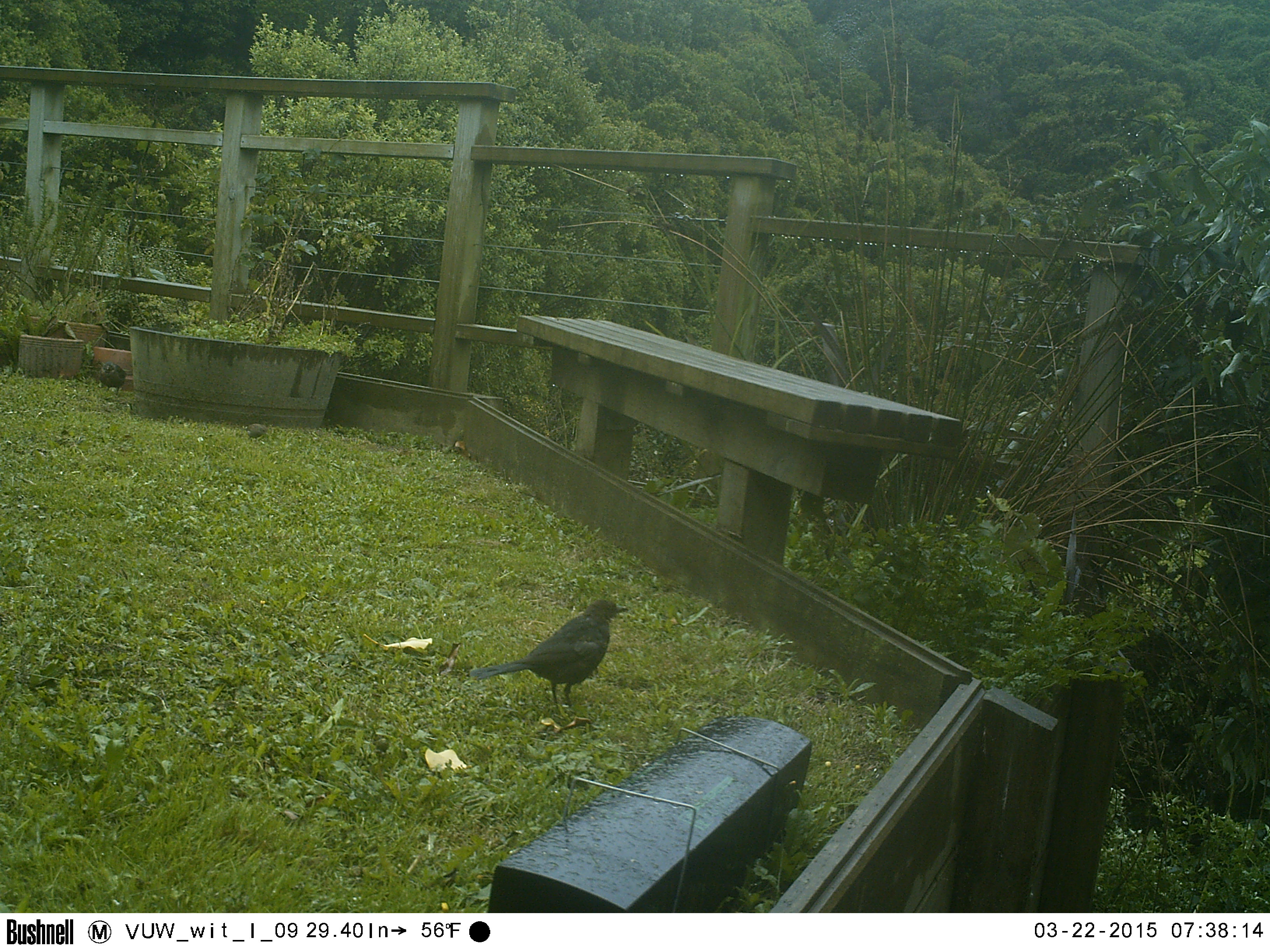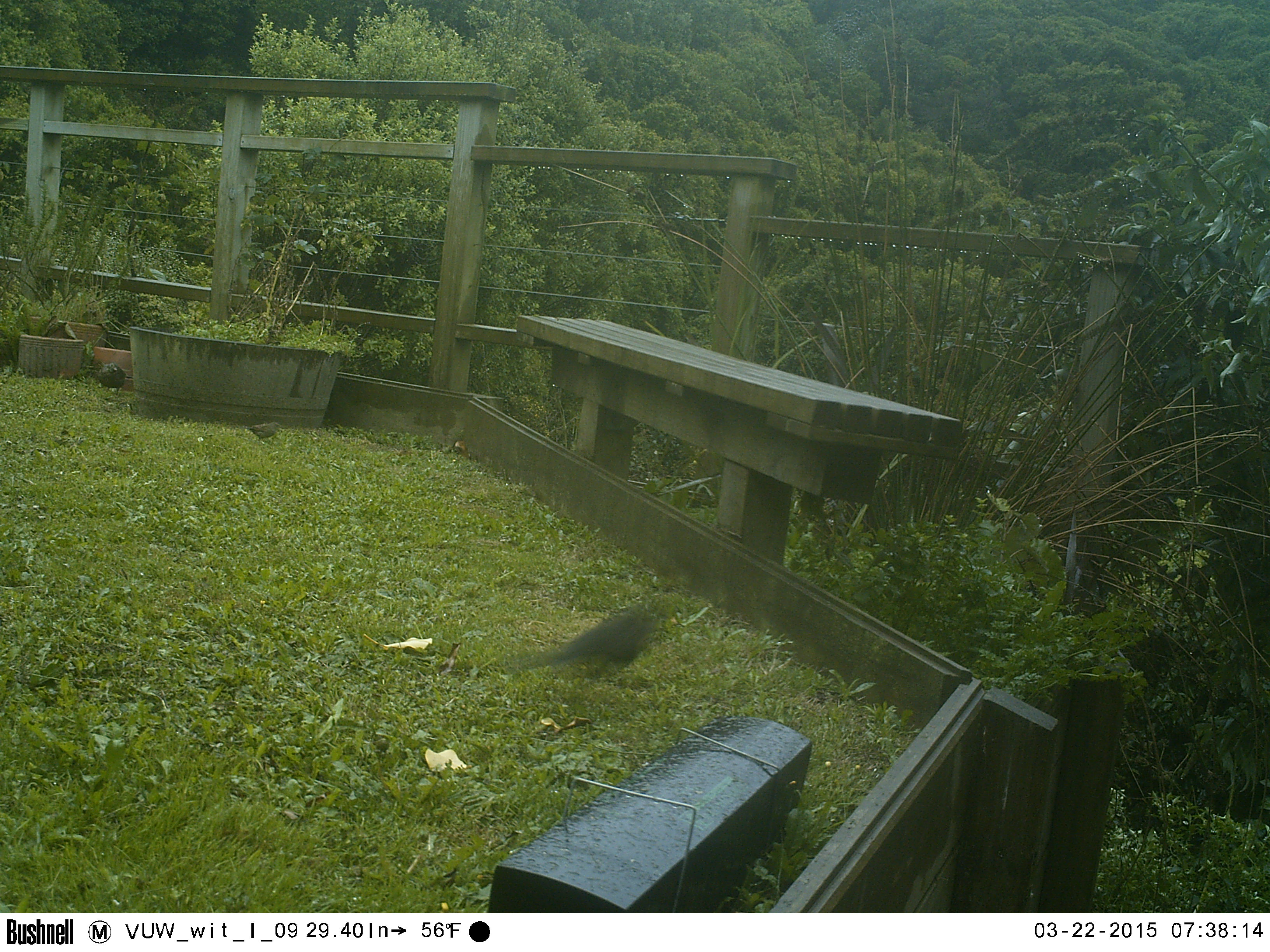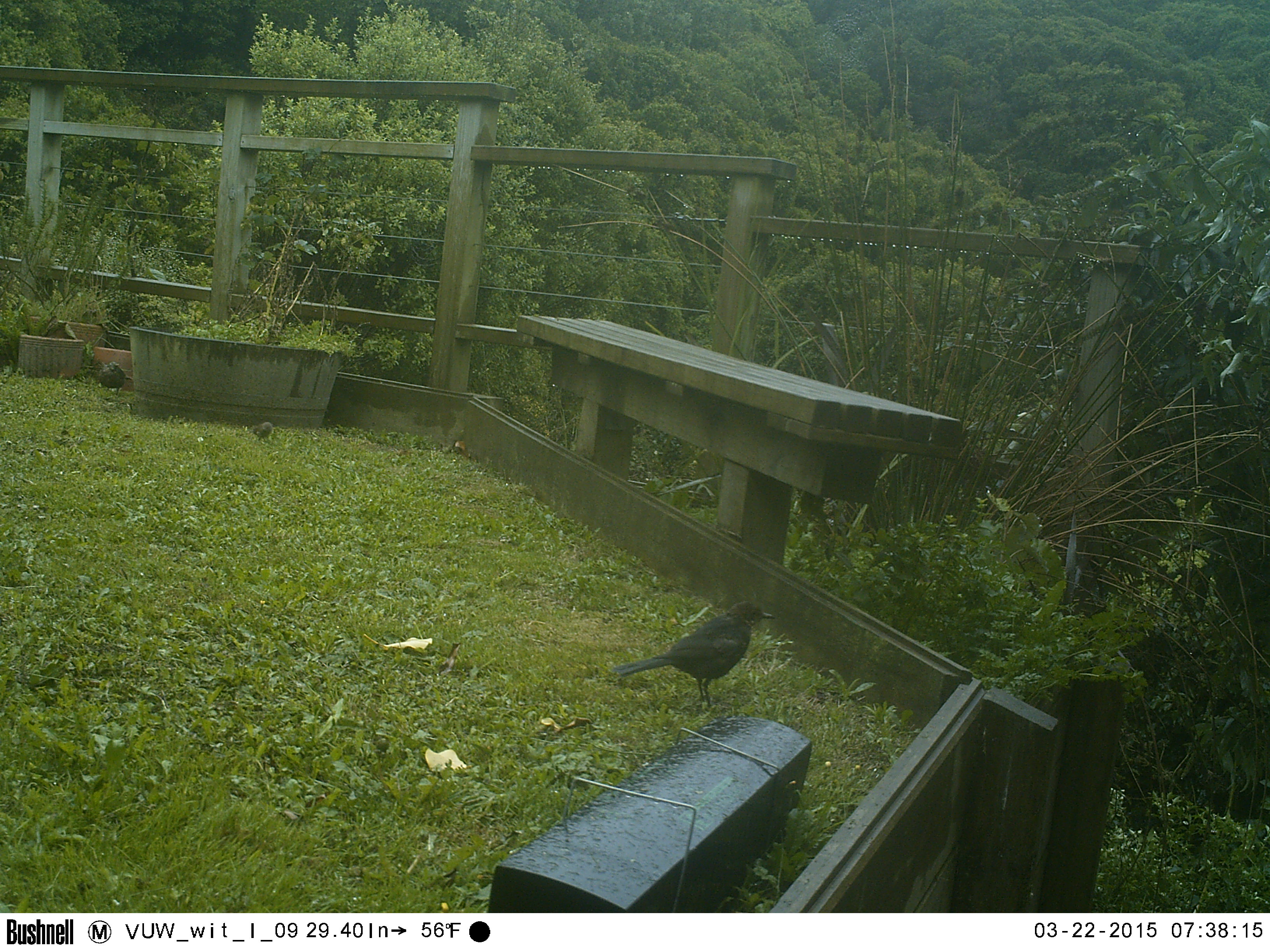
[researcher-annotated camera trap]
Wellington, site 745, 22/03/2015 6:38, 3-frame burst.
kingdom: Animalia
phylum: Chordata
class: Aves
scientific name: Aves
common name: bird